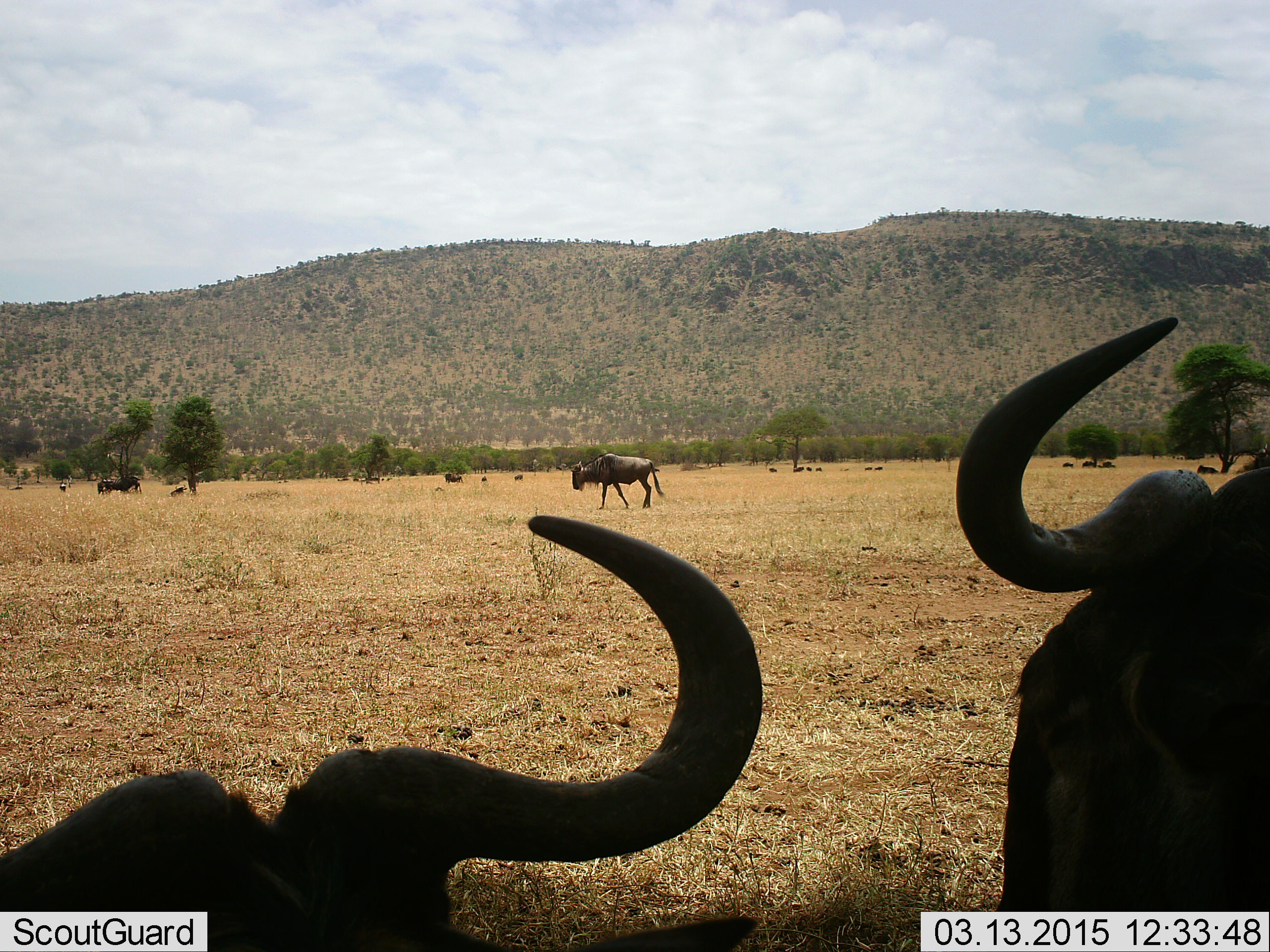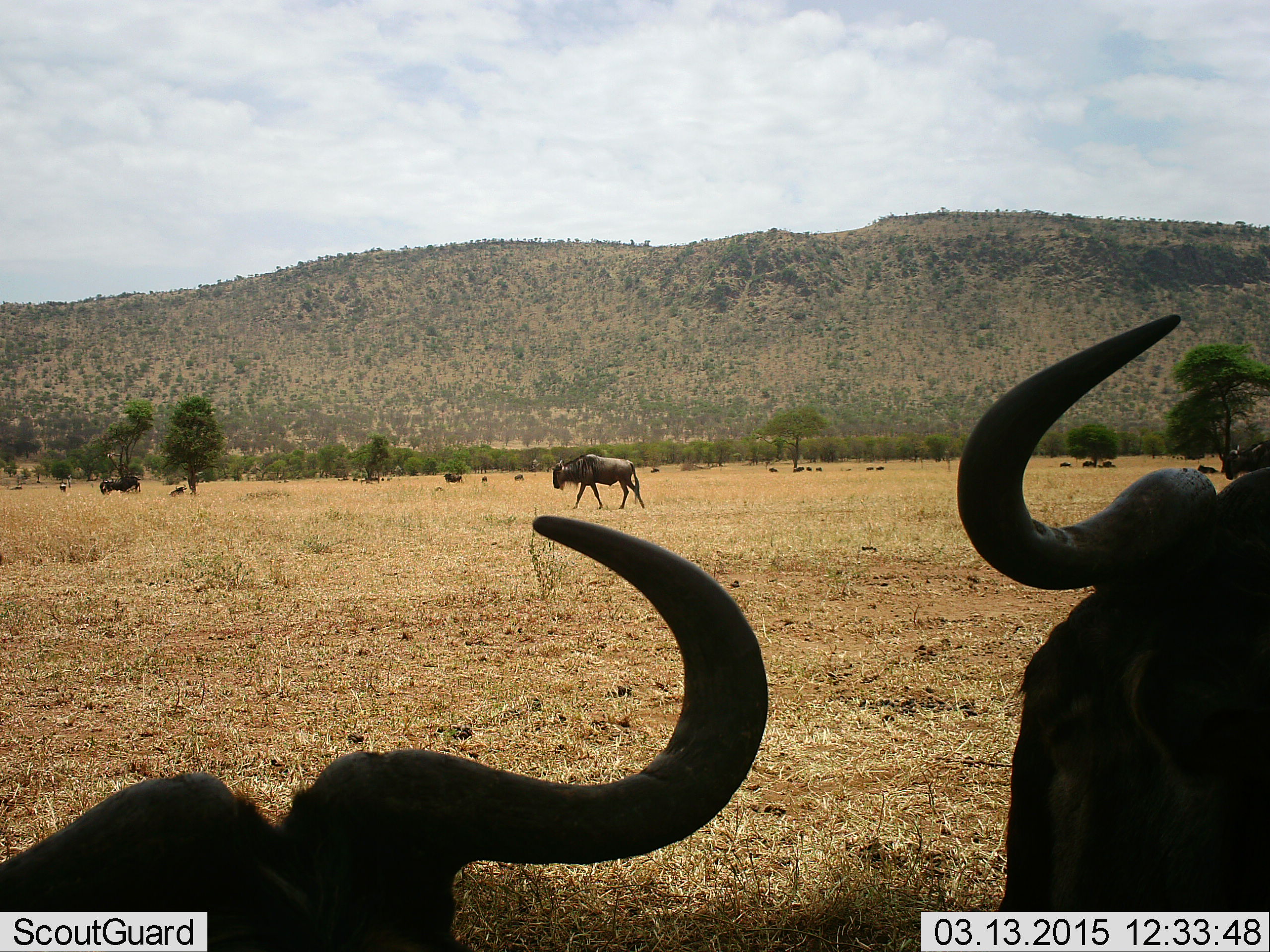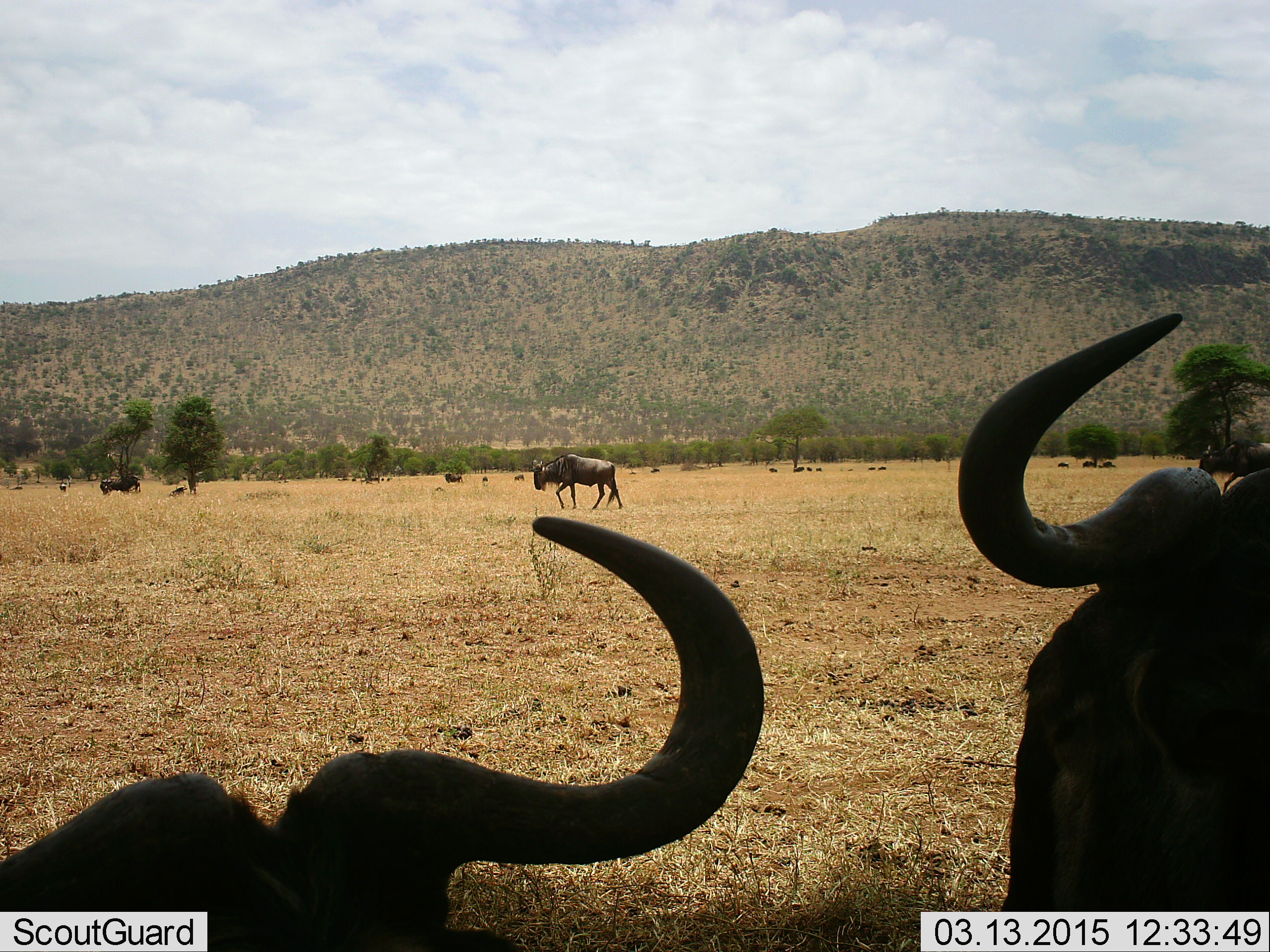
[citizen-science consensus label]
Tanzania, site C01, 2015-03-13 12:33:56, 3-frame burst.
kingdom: Animalia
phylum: Chordata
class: Mammalia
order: Artiodactyla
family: Bovidae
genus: Connochaetes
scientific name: Connochaetes taurinus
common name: blue wildebeest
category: wildebeest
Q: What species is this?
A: Wildebeest (blue wildebeest) (Connochaetes taurinus).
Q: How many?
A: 11-50.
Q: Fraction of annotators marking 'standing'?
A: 80%.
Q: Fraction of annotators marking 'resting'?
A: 60%.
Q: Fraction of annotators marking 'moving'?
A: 80%.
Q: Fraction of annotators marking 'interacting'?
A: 0%.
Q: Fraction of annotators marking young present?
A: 0%.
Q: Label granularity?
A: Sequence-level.